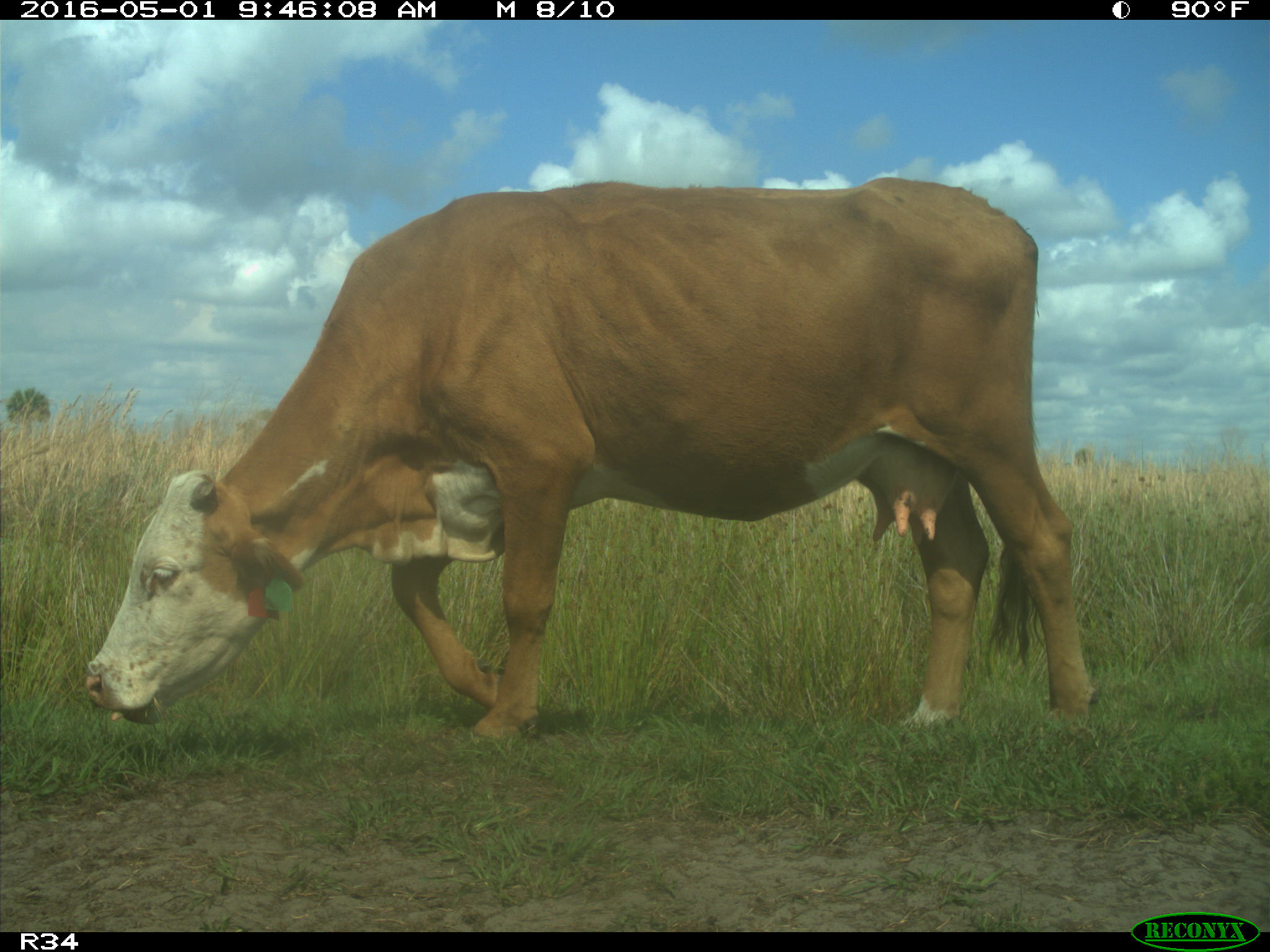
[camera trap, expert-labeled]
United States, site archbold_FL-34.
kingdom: Animalia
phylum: Chordata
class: Mammalia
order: Artiodactyla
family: Bovidae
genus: Bos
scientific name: Bos taurus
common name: domestic cow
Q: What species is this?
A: Bos taurus (domestic cow).